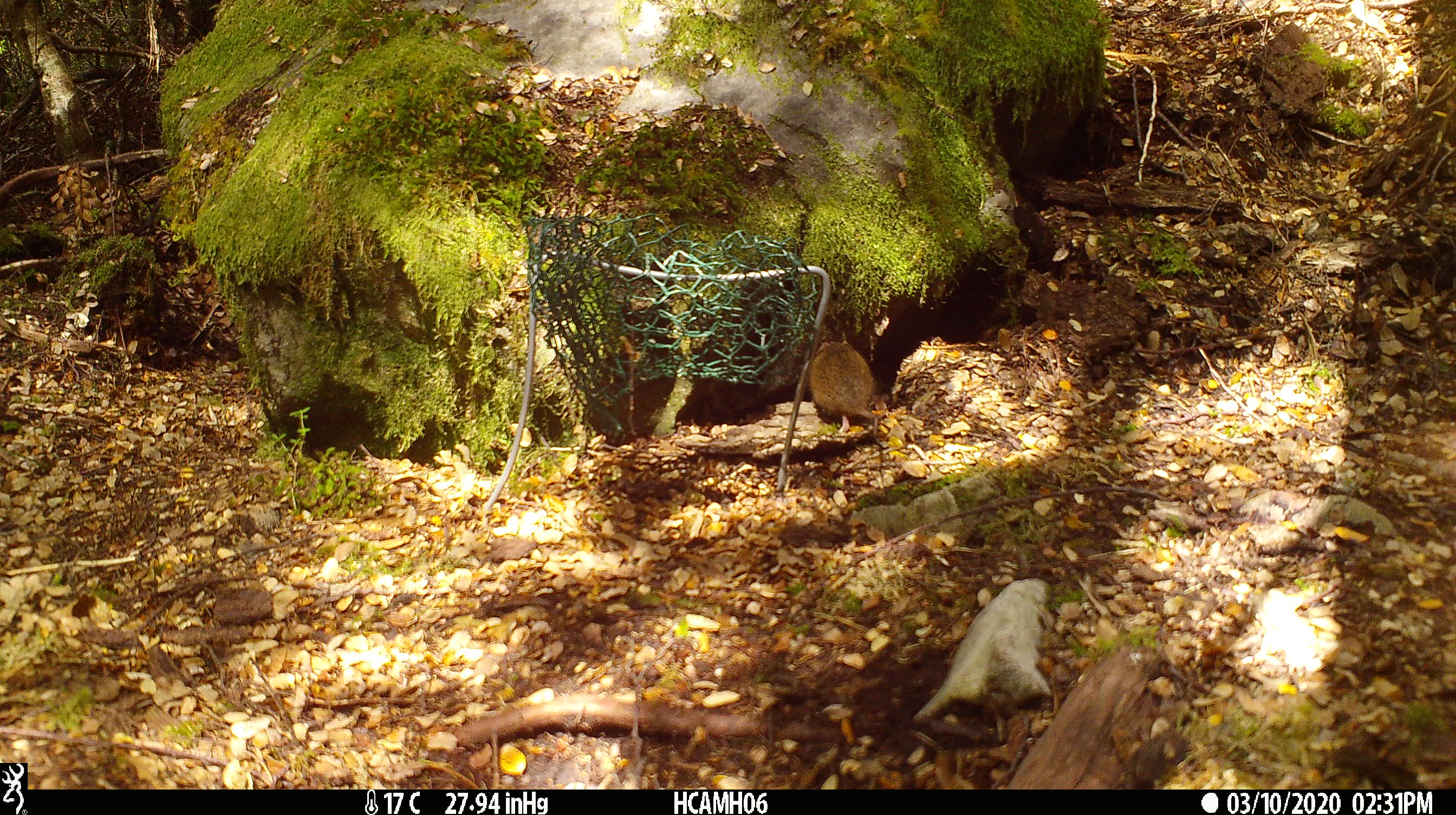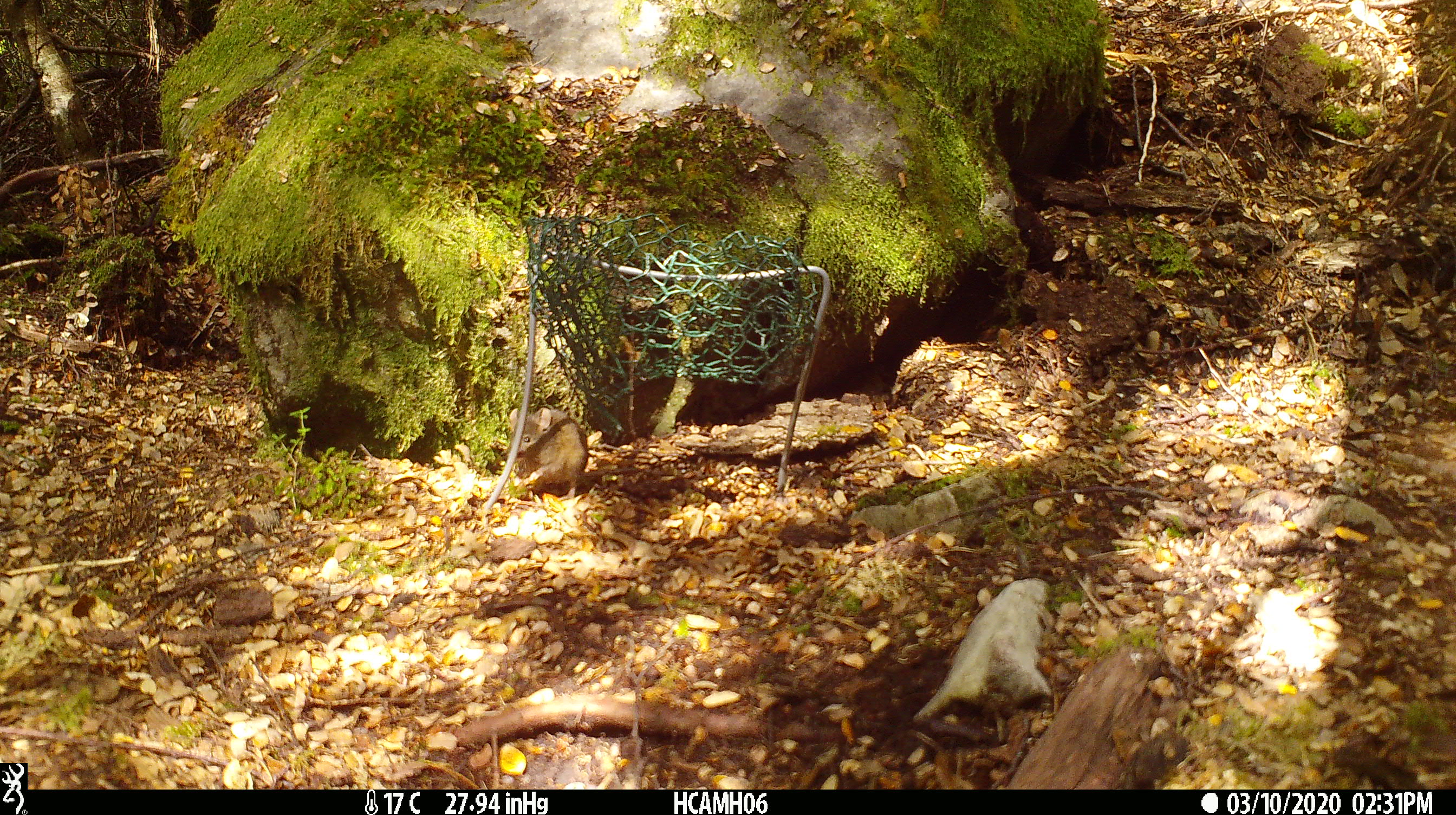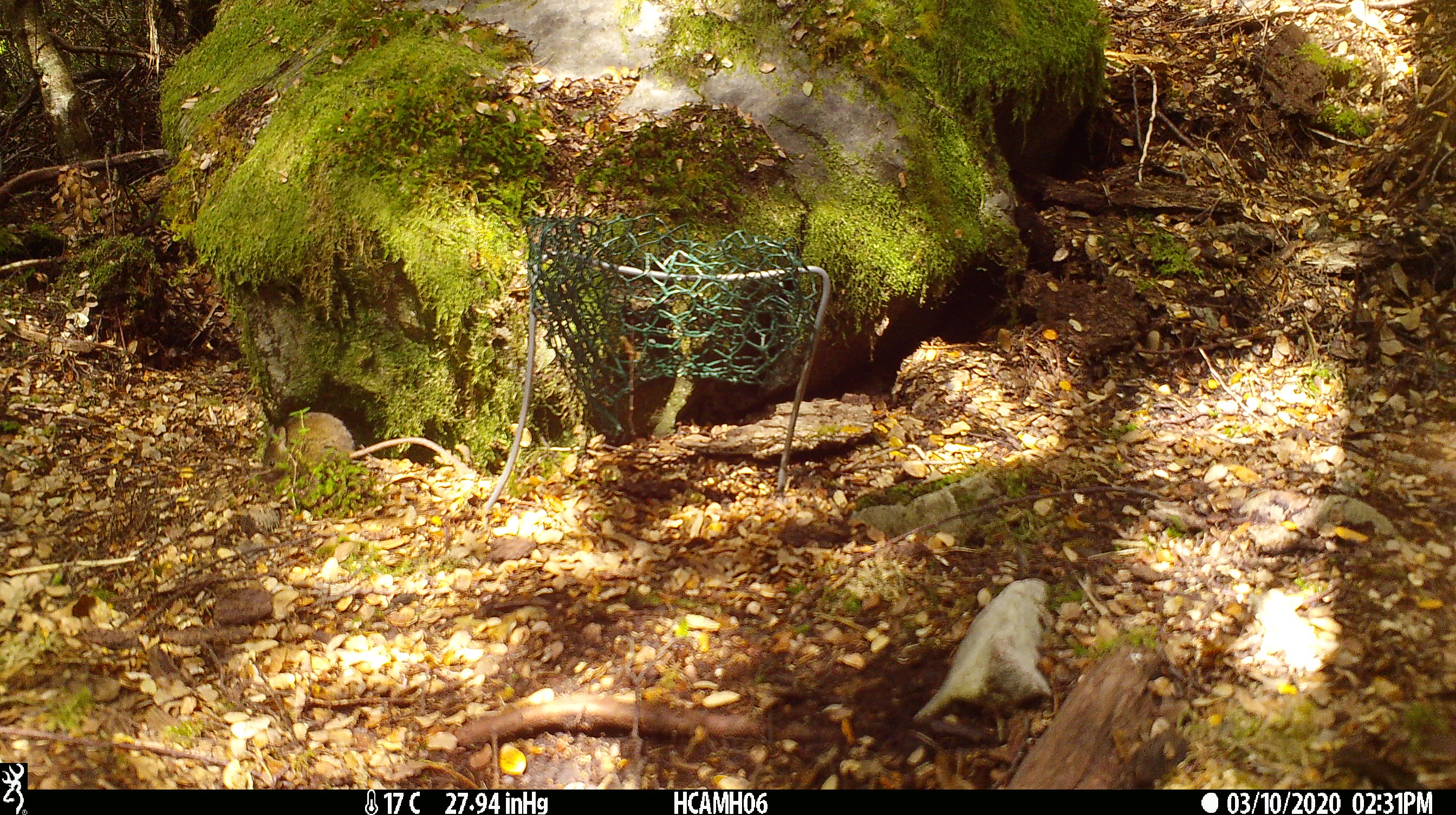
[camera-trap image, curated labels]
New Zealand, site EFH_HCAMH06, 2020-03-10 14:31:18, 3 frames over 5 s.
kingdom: Animalia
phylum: Chordata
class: Mammalia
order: Rodentia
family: Muridae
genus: Mus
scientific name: Mus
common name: mouse